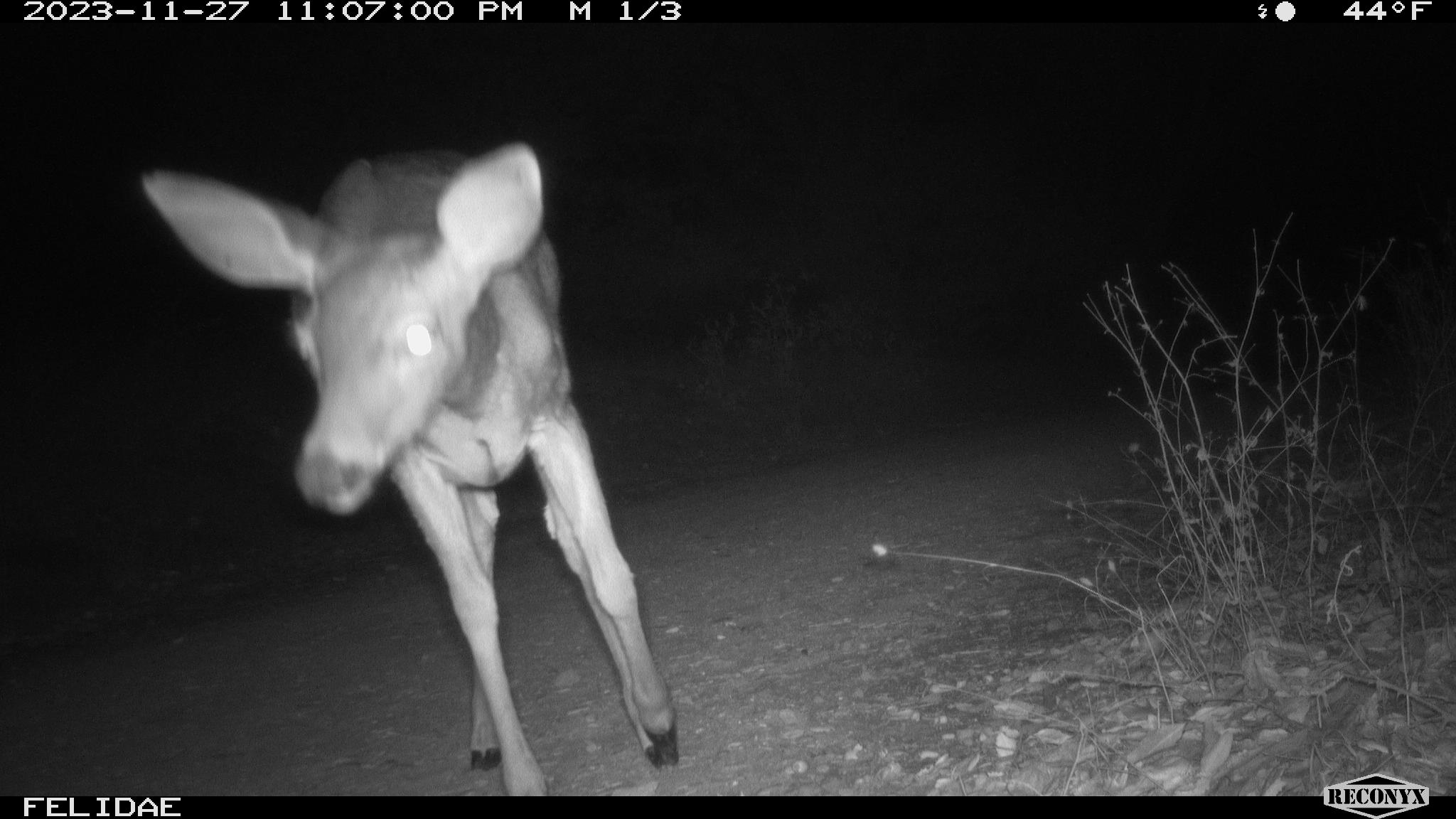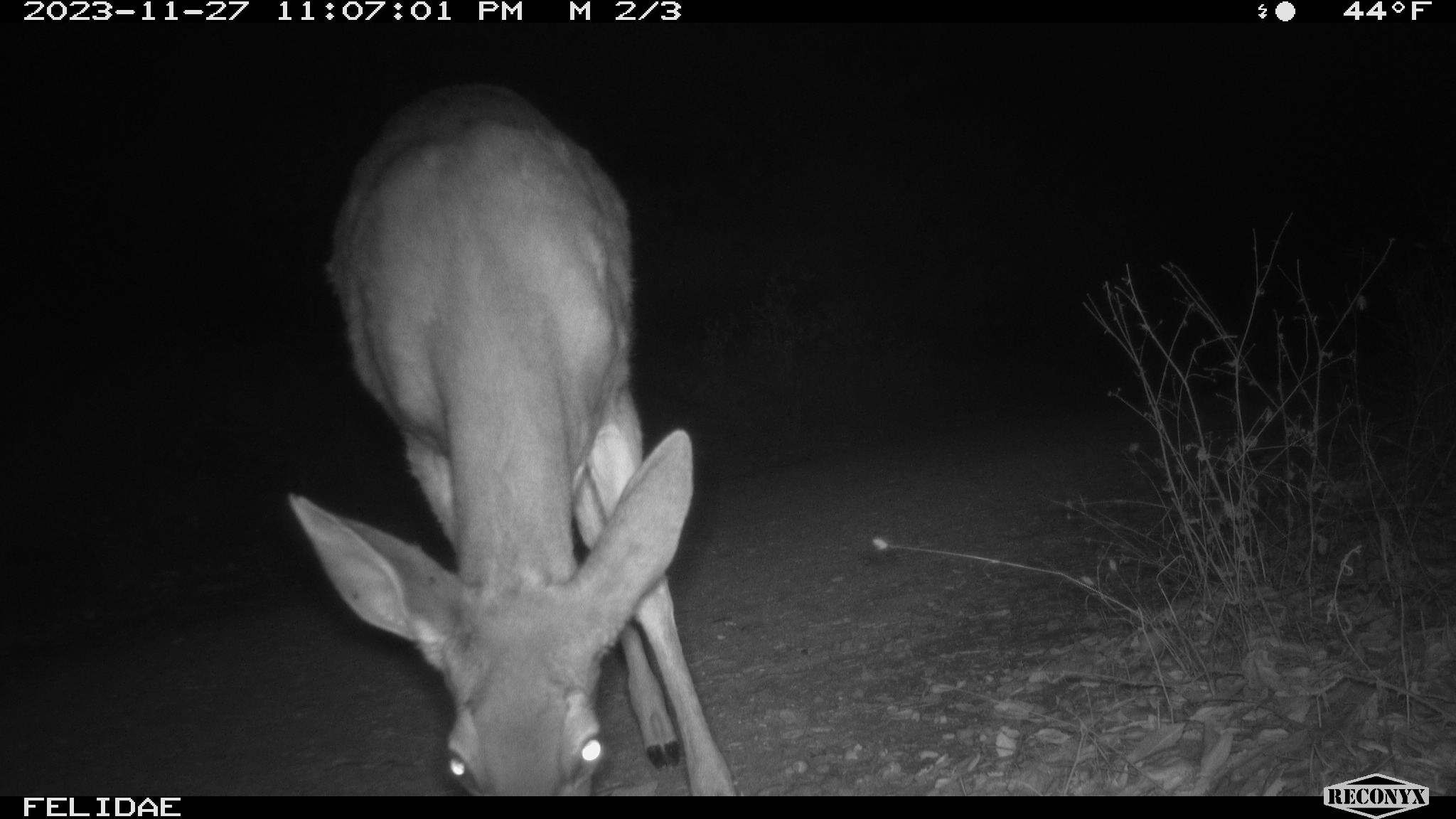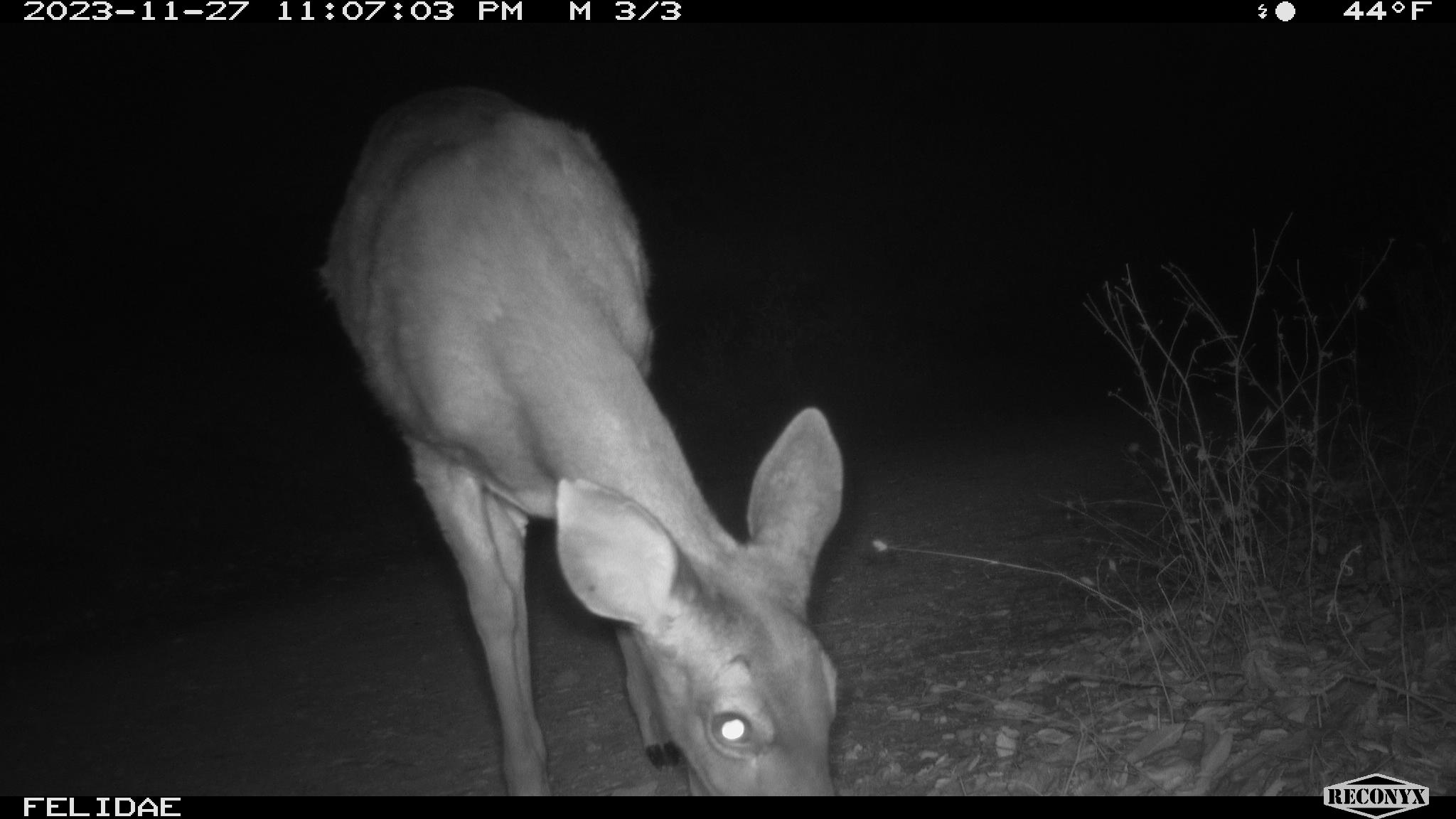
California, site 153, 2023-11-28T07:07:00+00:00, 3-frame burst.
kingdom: Animalia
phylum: Chordata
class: Mammalia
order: Artiodactyla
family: Cervidae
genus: Odocoileus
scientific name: Odocoileus hemionus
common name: mule deer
Mule deer (Odocoileus hemionus).